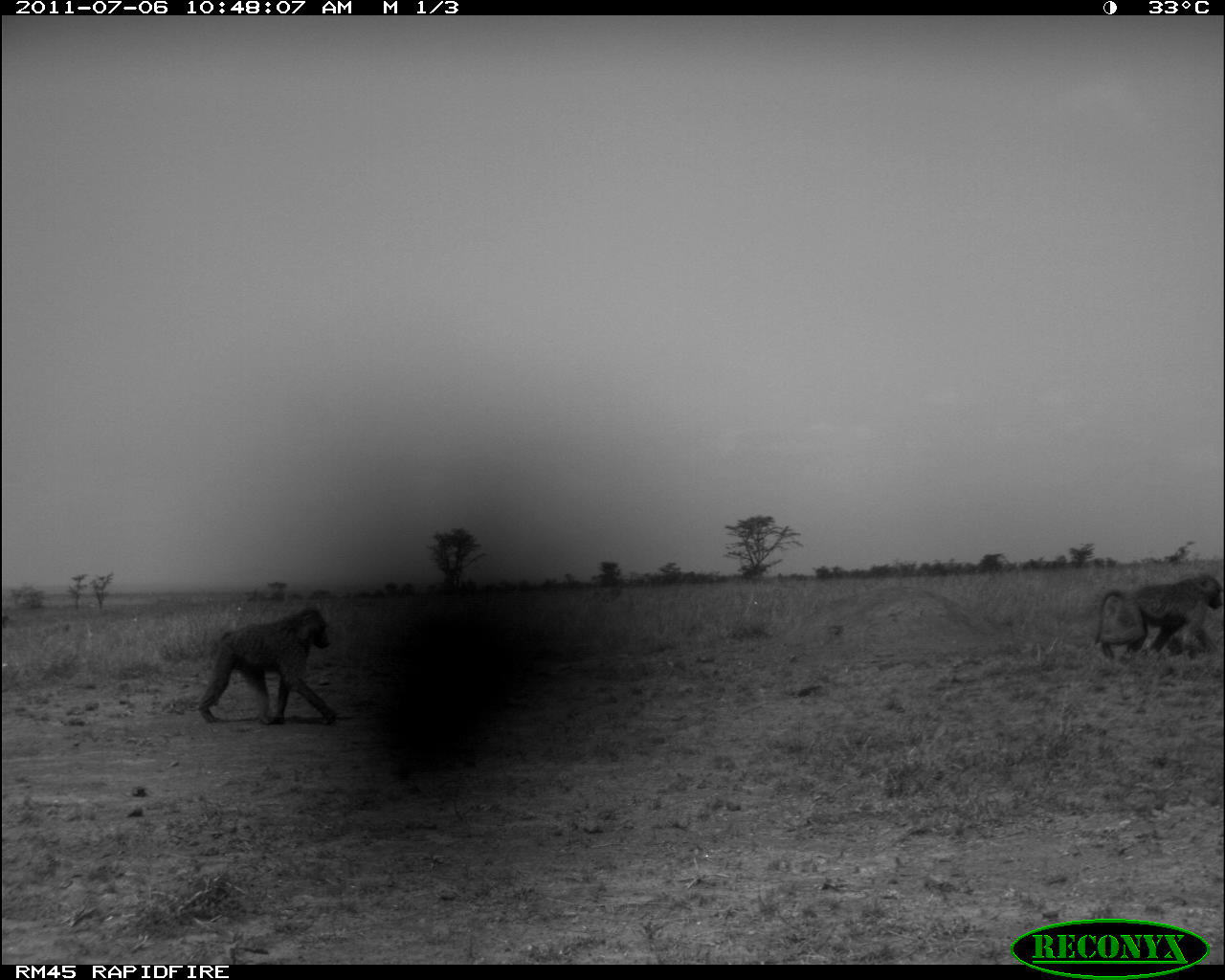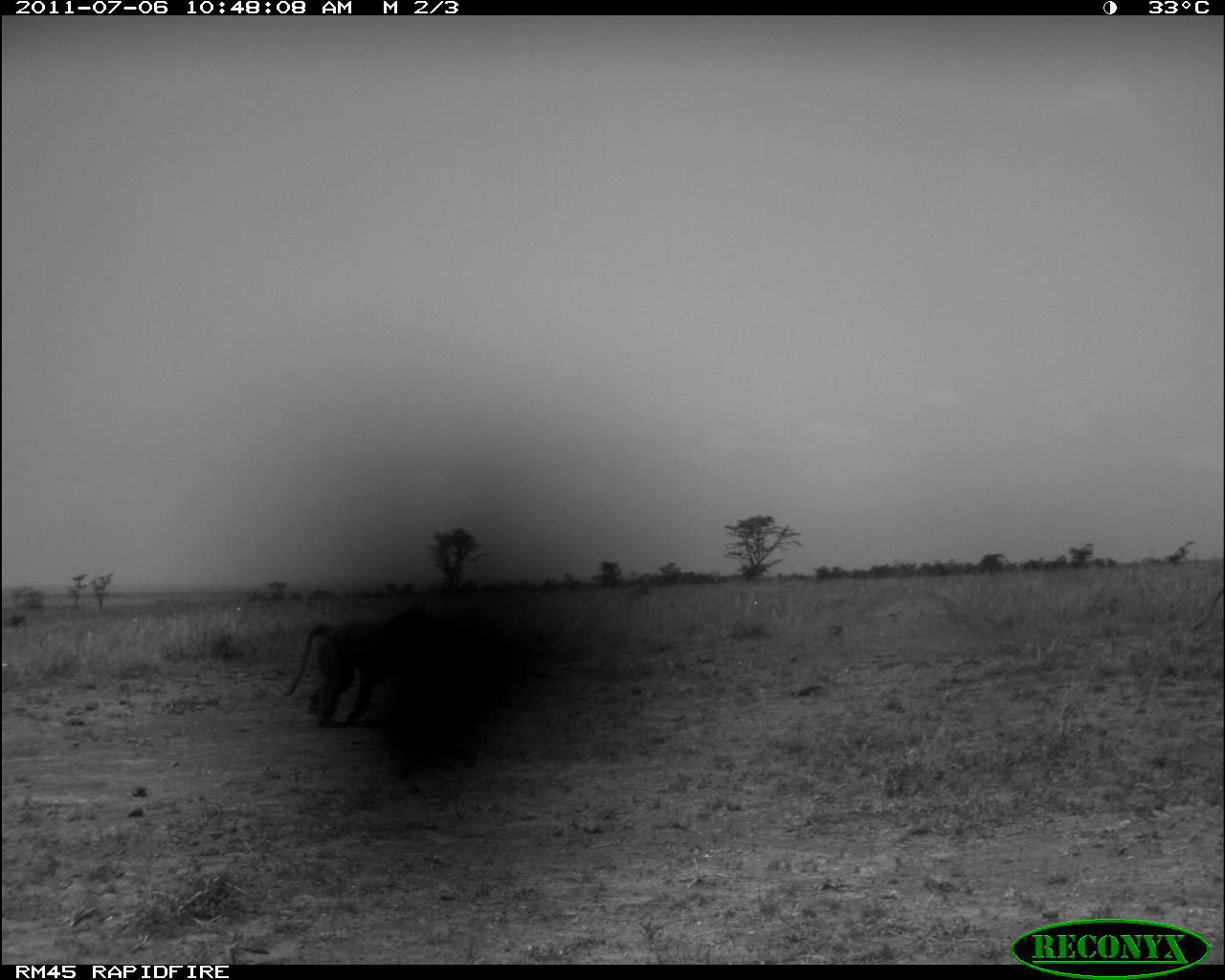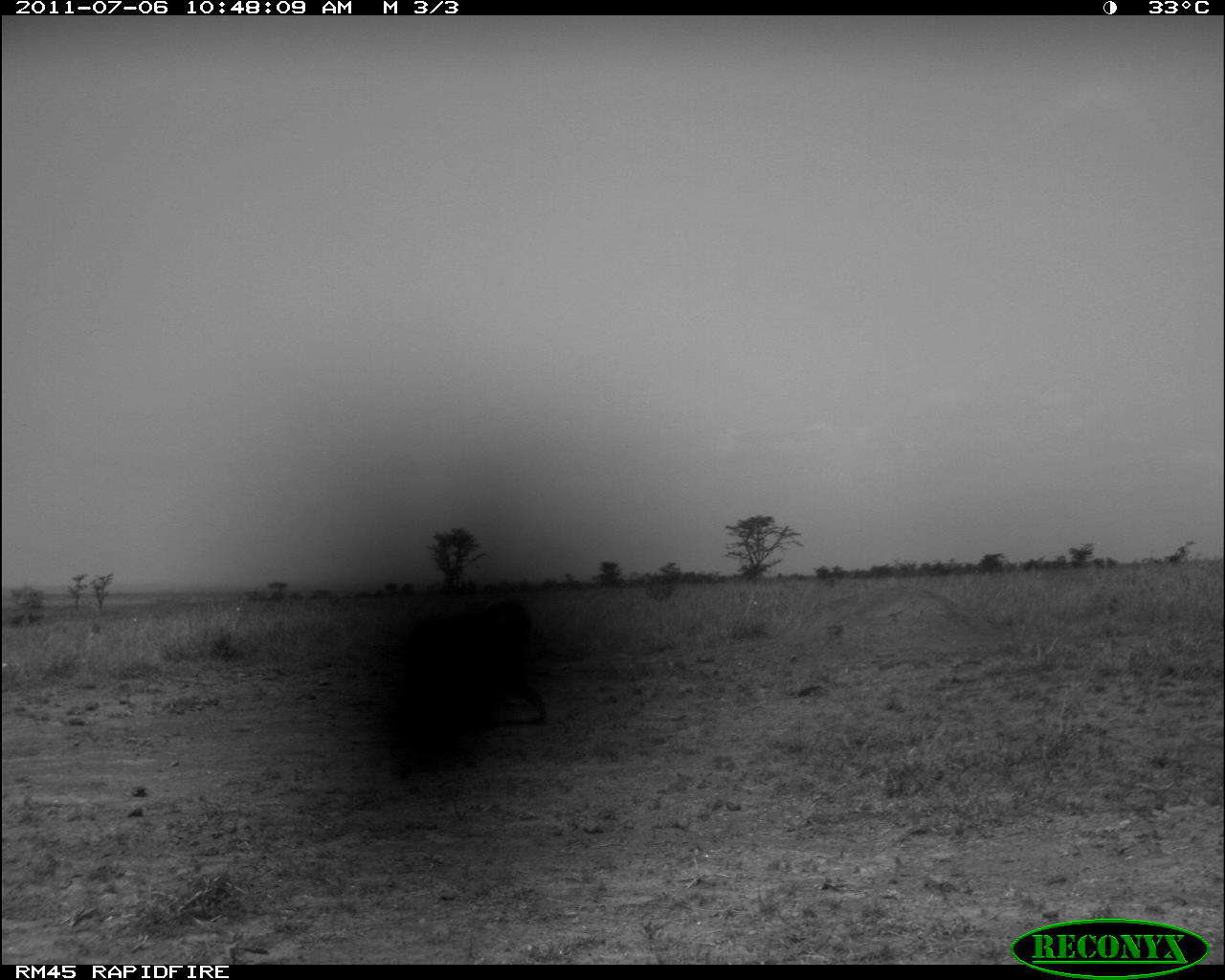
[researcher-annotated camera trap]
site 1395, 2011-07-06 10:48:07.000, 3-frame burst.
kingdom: Animalia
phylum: Chordata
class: Mammalia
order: Primates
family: Cercopithecidae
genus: Papio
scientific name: Papio anubis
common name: olive baboon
Papio anubis (olive baboon), count 2.